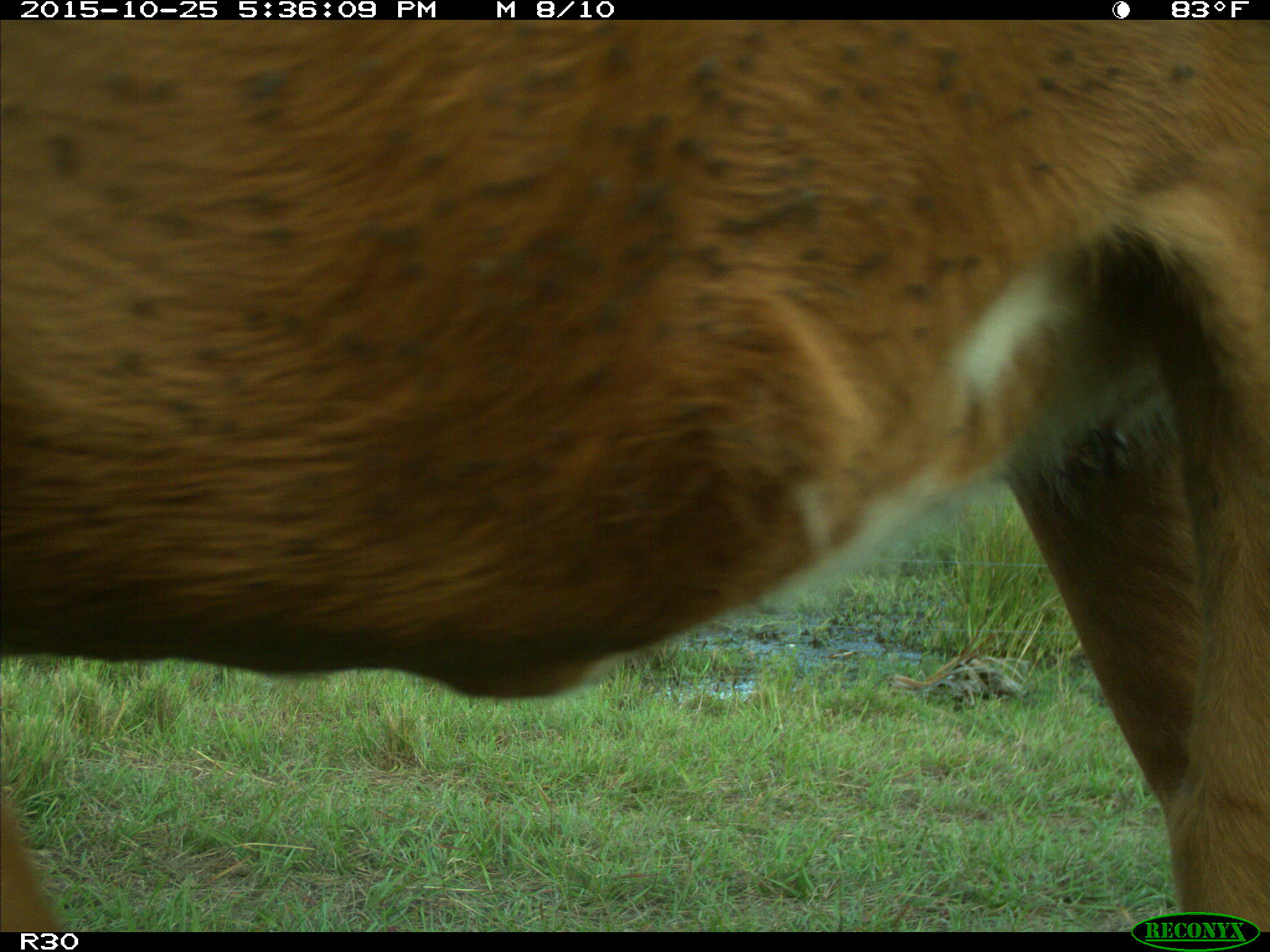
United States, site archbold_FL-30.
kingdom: Animalia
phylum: Chordata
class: Mammalia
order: Artiodactyla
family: Bovidae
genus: Bos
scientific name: Bos taurus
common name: domestic cow